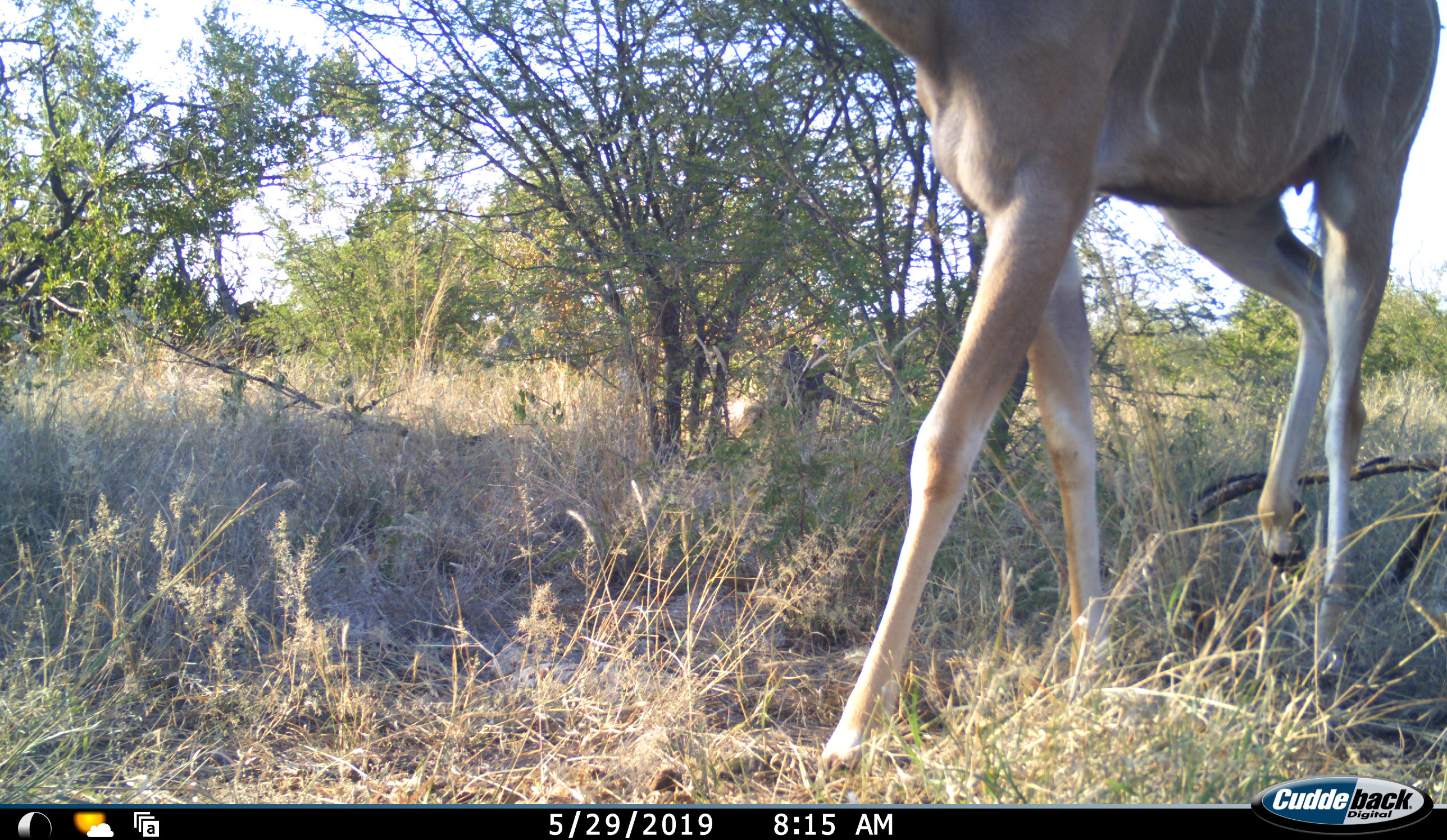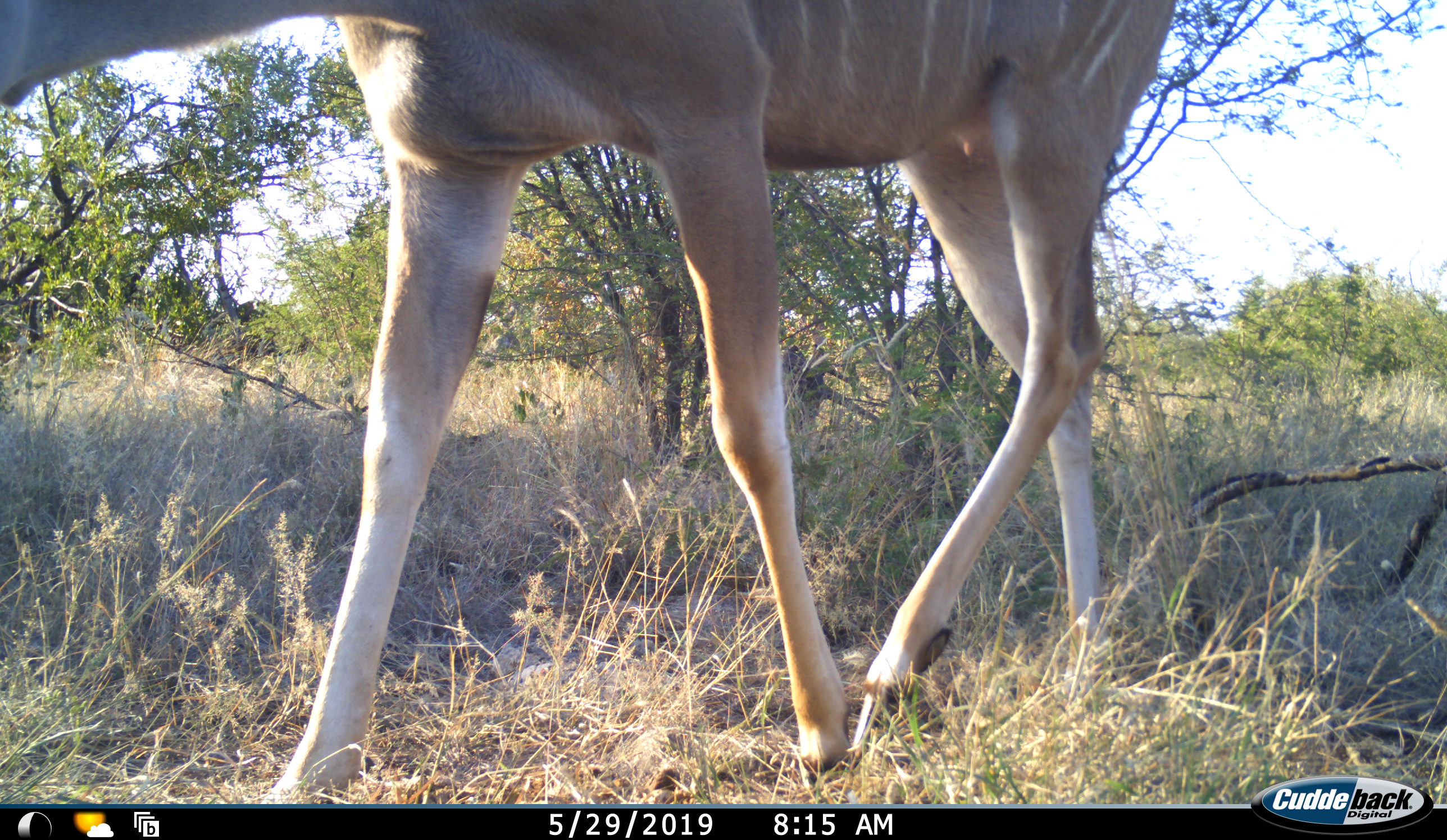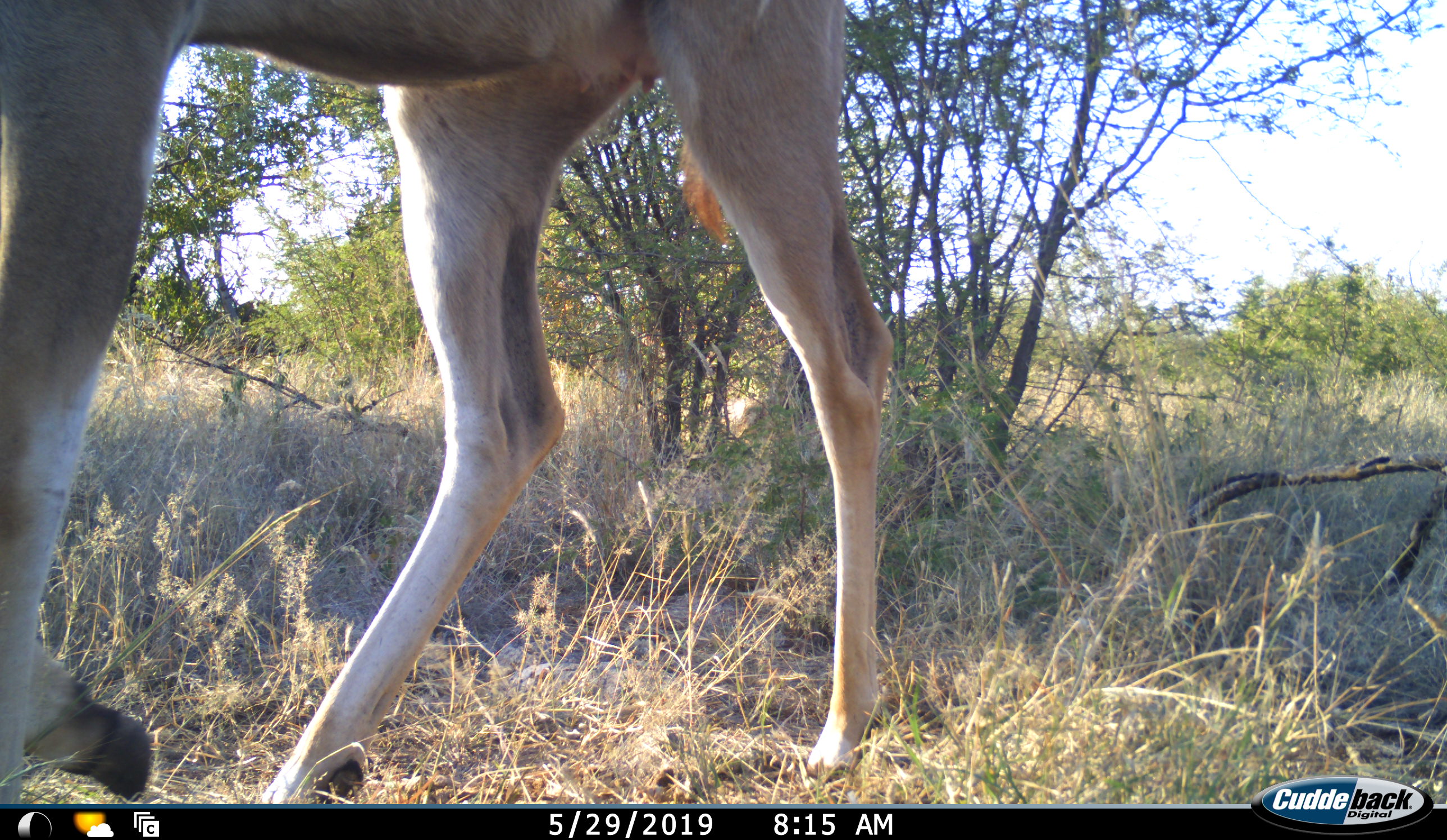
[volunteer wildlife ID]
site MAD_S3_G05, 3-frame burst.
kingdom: Animalia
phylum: Chordata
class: Mammalia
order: Artiodactyla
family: Bovidae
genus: Tragelaphus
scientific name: Tragelaphus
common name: kudu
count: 1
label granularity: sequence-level